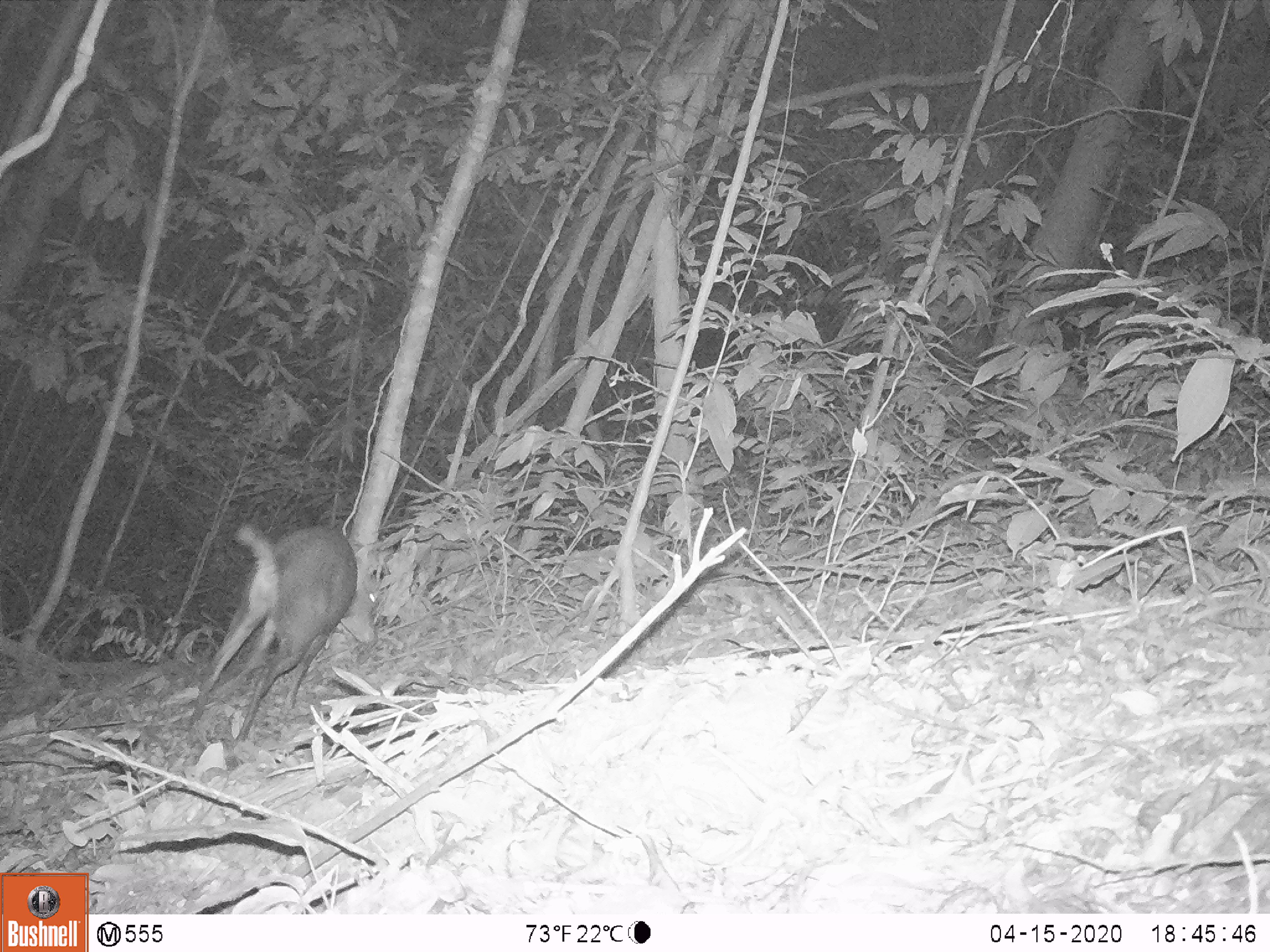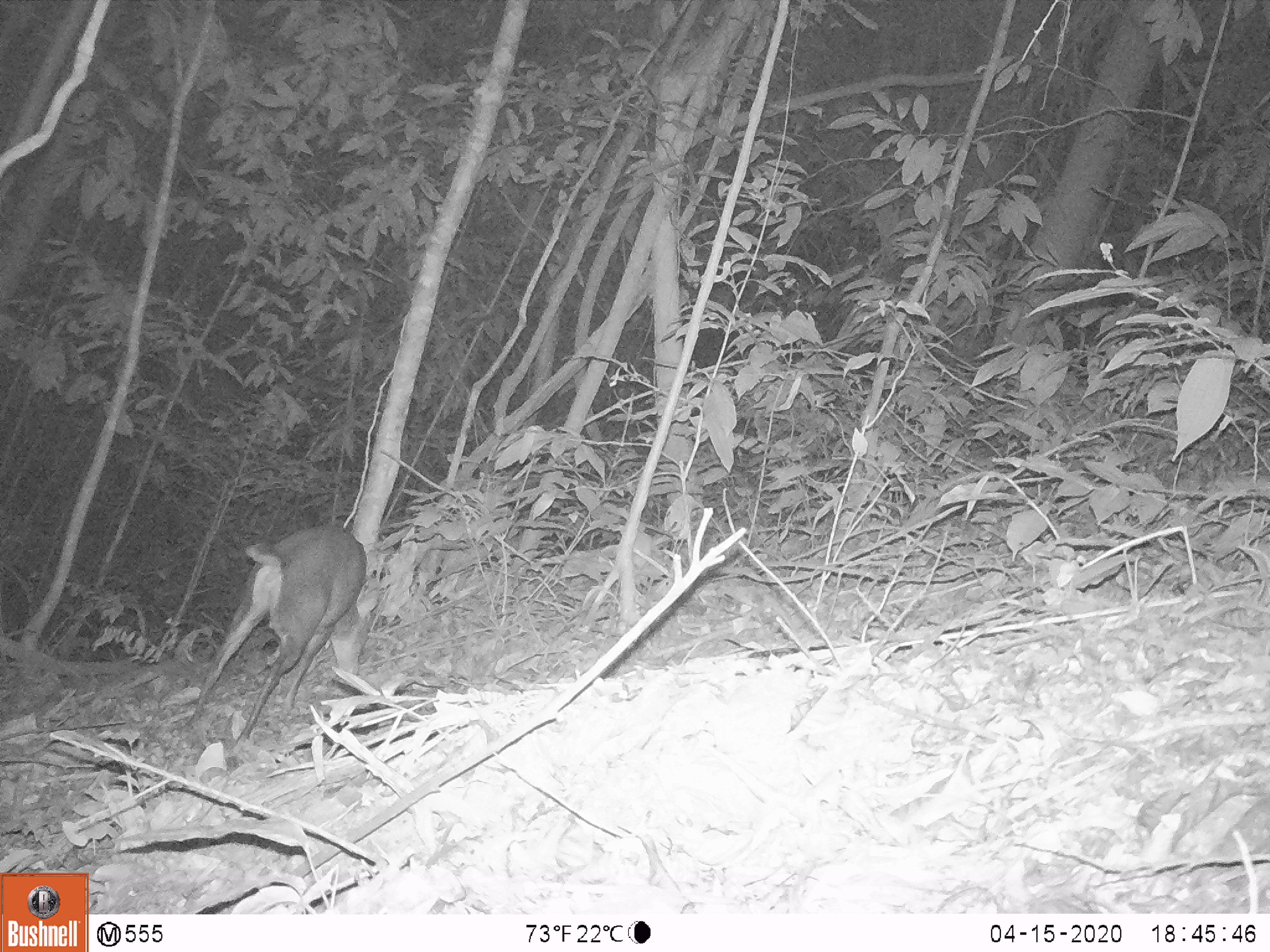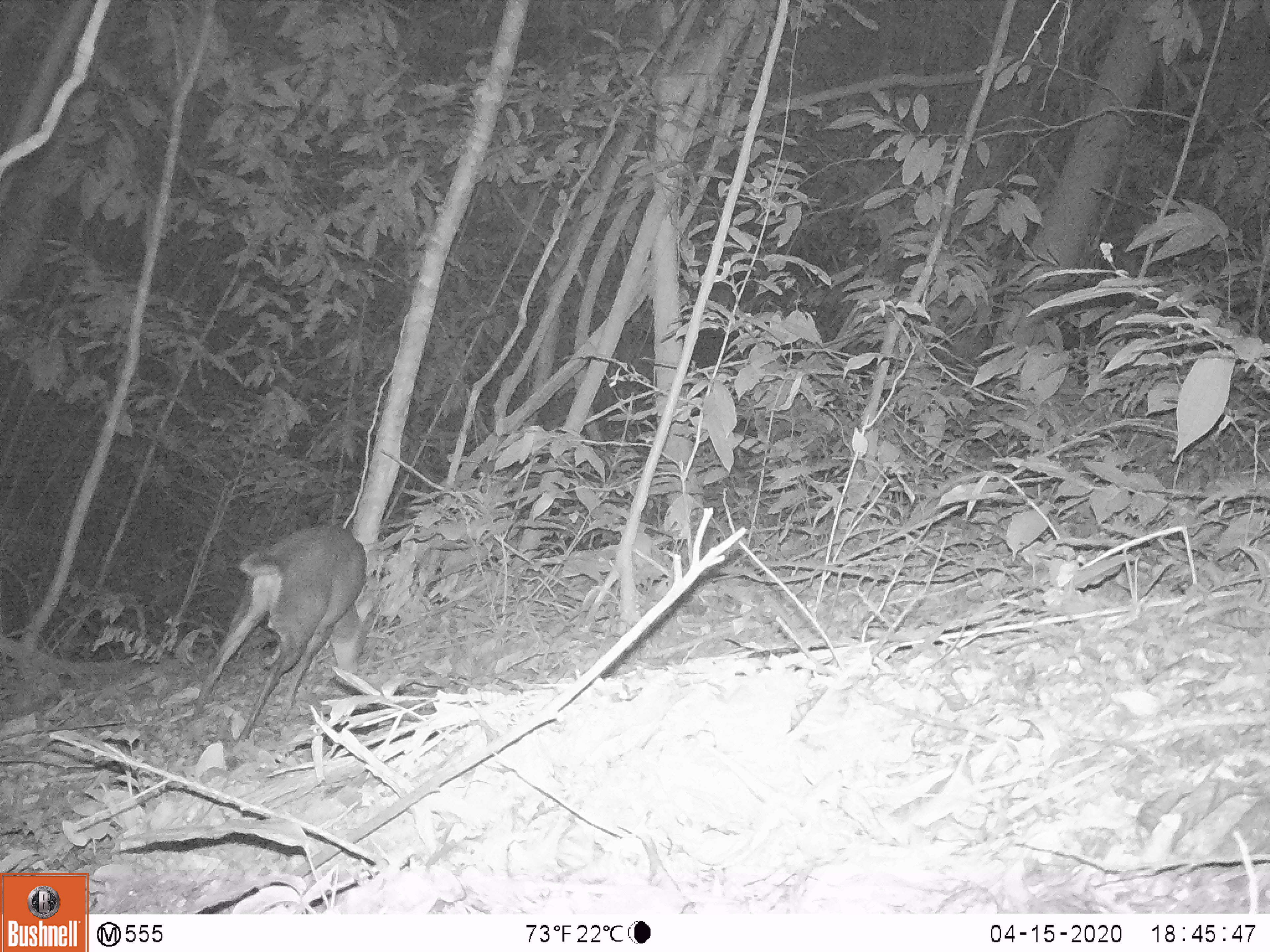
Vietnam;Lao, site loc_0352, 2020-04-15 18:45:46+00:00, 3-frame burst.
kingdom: Animalia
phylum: Chordata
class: Mammalia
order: Artiodactyla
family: Cervidae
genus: Muntiacus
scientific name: Muntiacus rooseveltorum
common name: roosevelt's muntjac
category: roosevelts muntjac group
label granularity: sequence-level